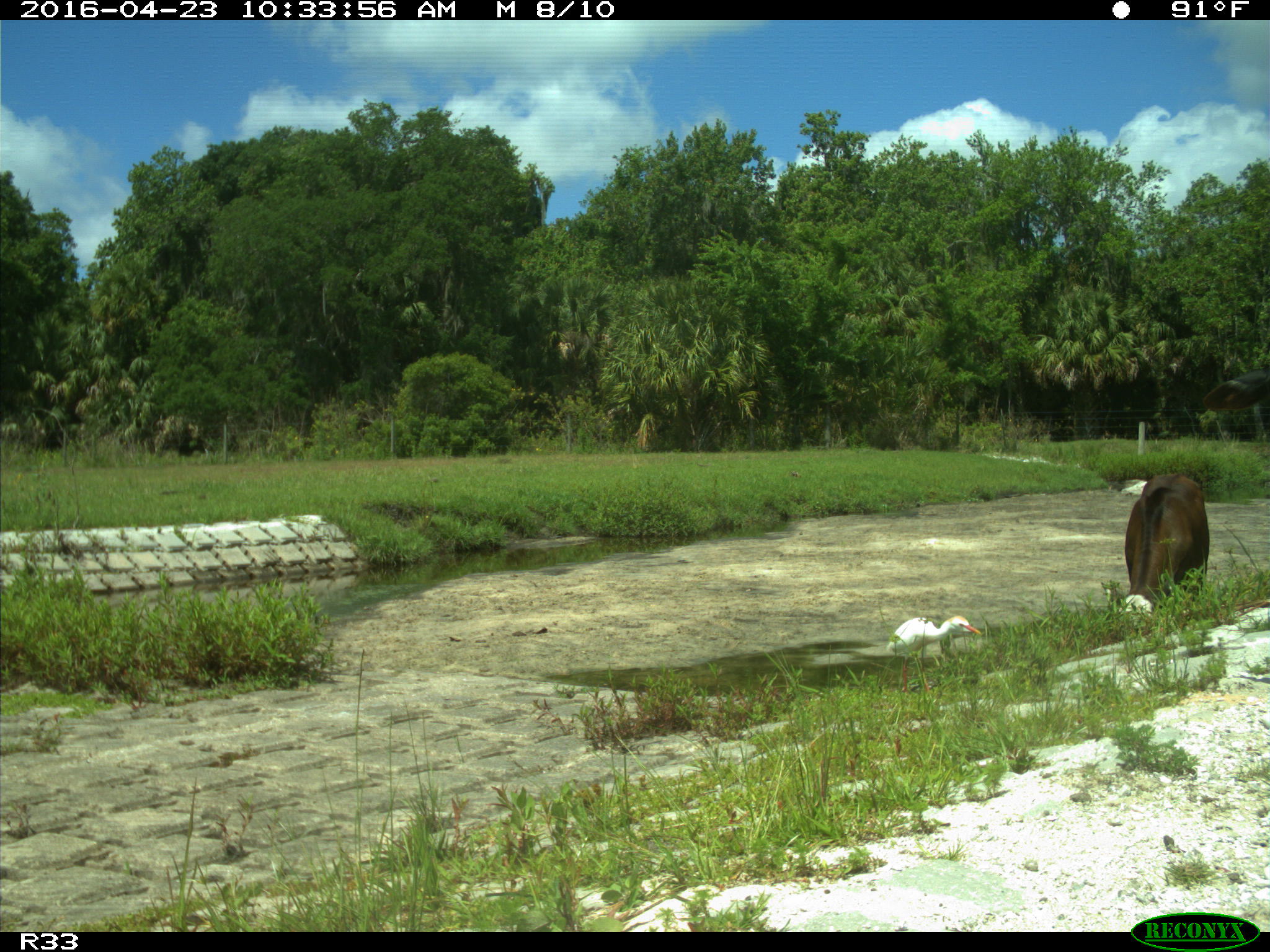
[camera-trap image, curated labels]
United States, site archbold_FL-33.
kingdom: Animalia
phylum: Chordata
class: Mammalia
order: Artiodactyla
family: Bovidae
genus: Bos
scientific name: Bos taurus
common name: domestic cow